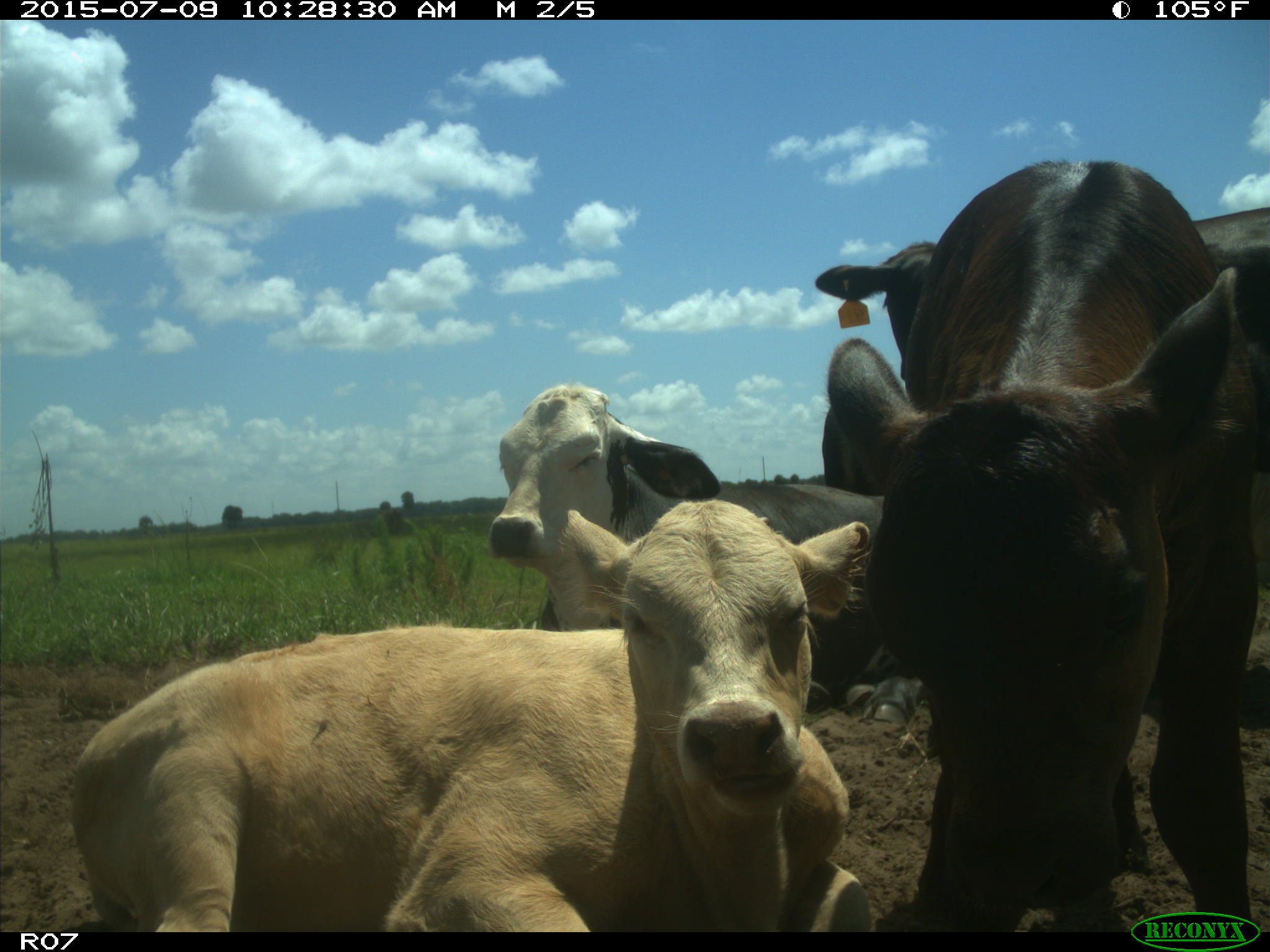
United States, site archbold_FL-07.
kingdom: Animalia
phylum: Chordata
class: Mammalia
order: Artiodactyla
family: Bovidae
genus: Bos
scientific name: Bos taurus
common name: domestic cow